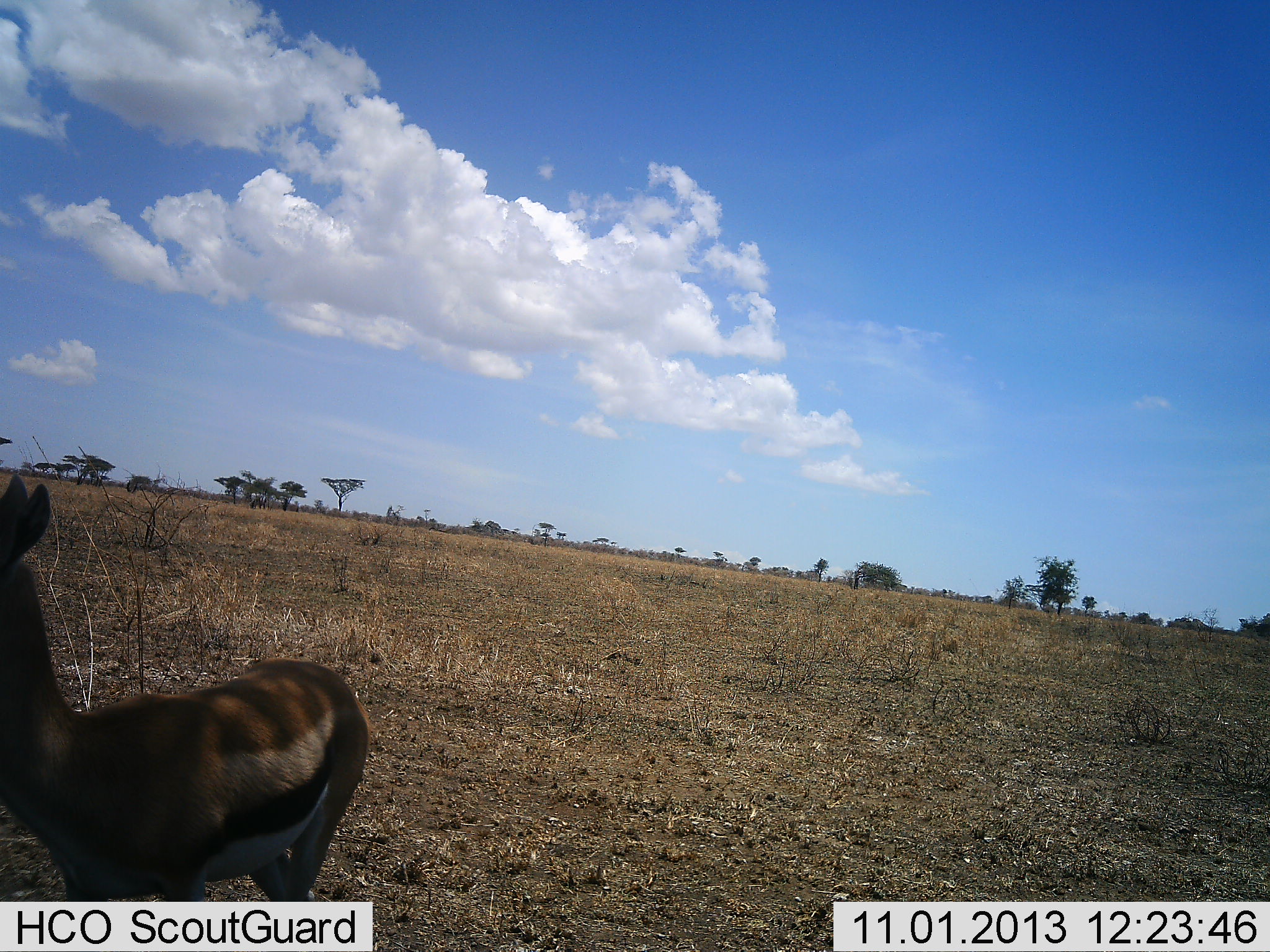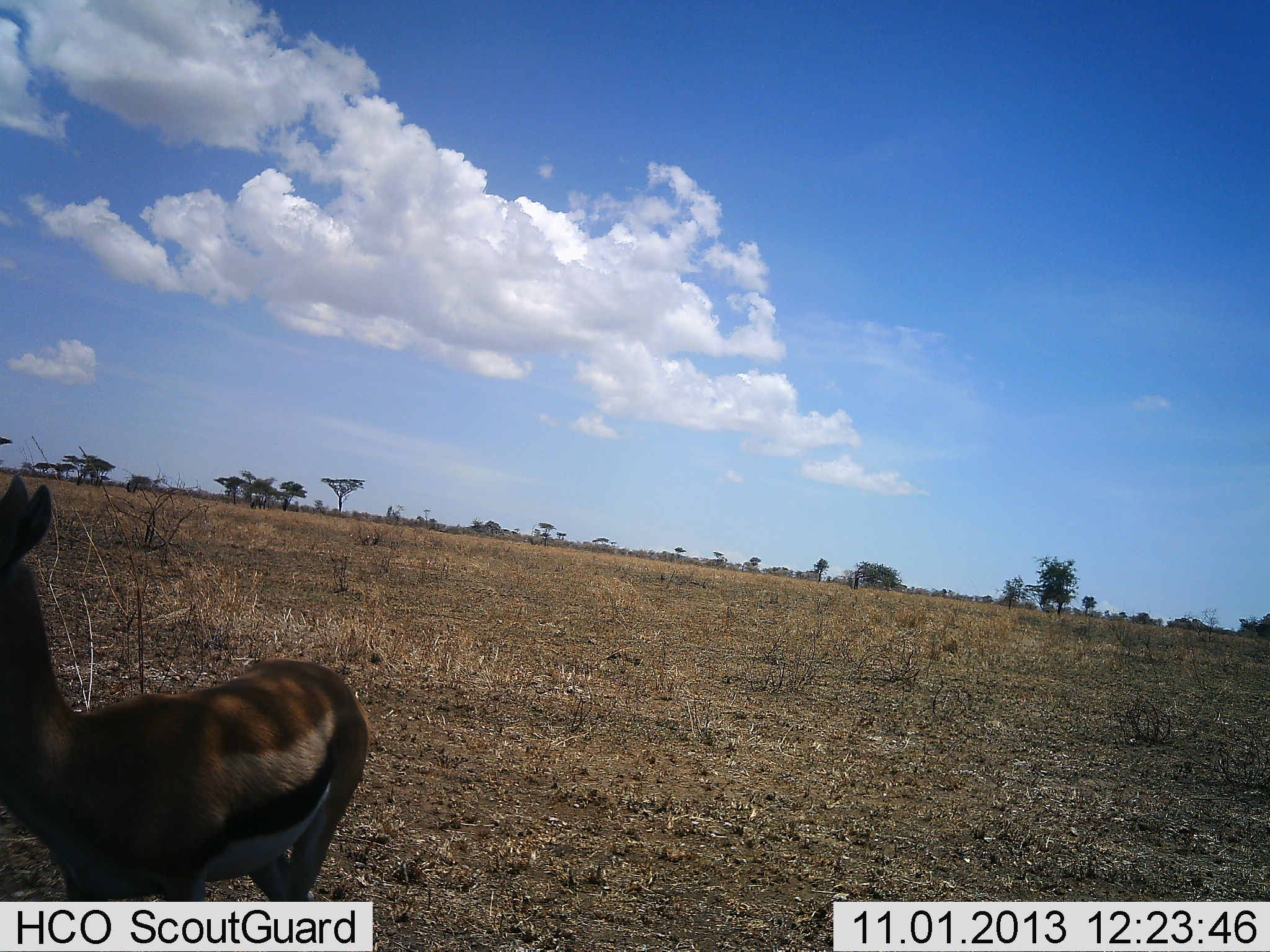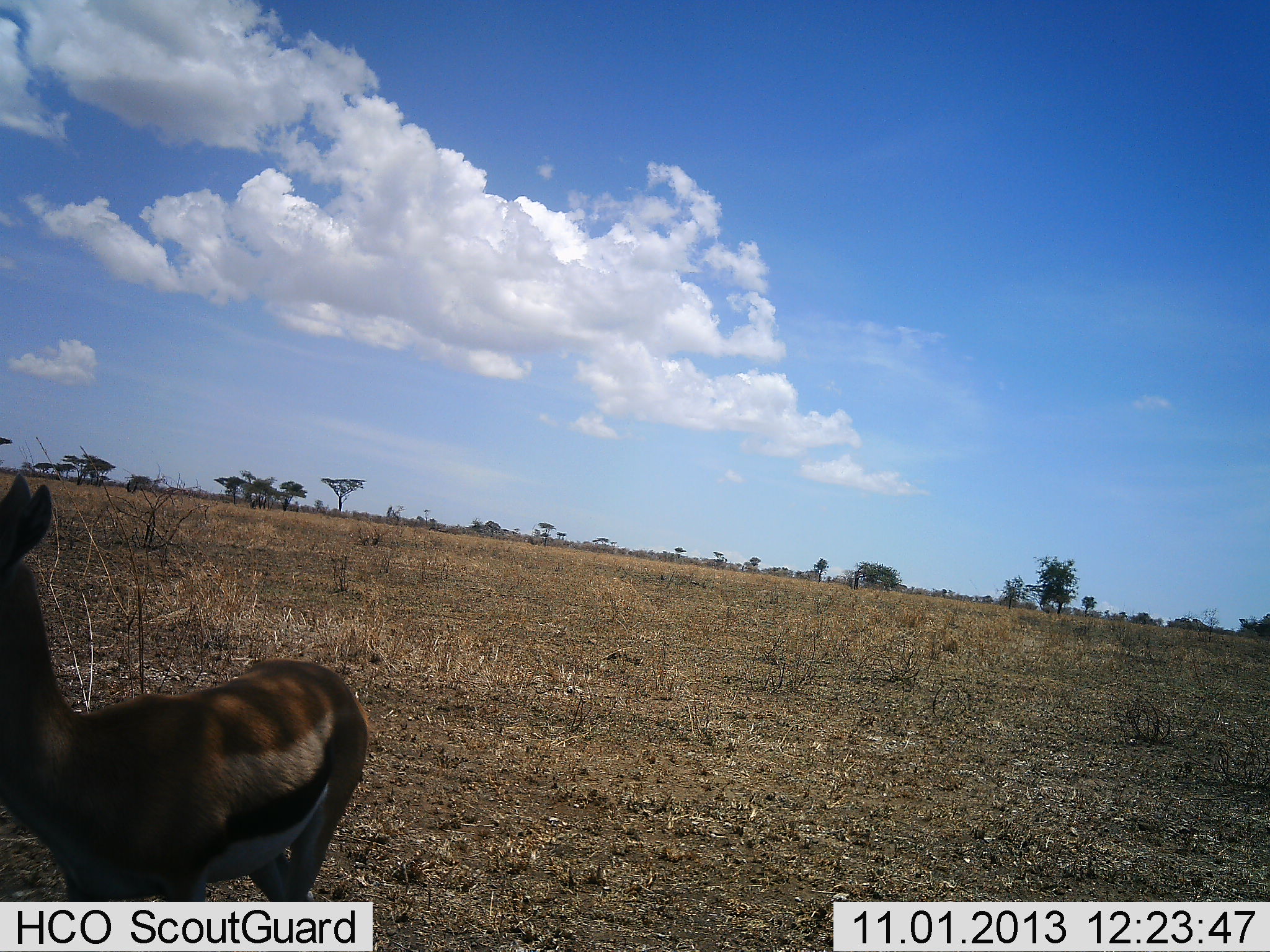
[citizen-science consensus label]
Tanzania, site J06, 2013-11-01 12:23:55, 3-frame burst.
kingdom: Animalia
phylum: Chordata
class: Mammalia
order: Artiodactyla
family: Bovidae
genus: Eudorcas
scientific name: Eudorcas thomsonii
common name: thomson's gazelle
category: gazellethomsons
Gazellethomsons (thomson's gazelle) (Eudorcas thomsonii), count 1. Behavior (volunteer vote fractions): standing 100%, resting 0%, moving 0%, interacting 0%. Young present (vote fraction): 0%. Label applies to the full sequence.